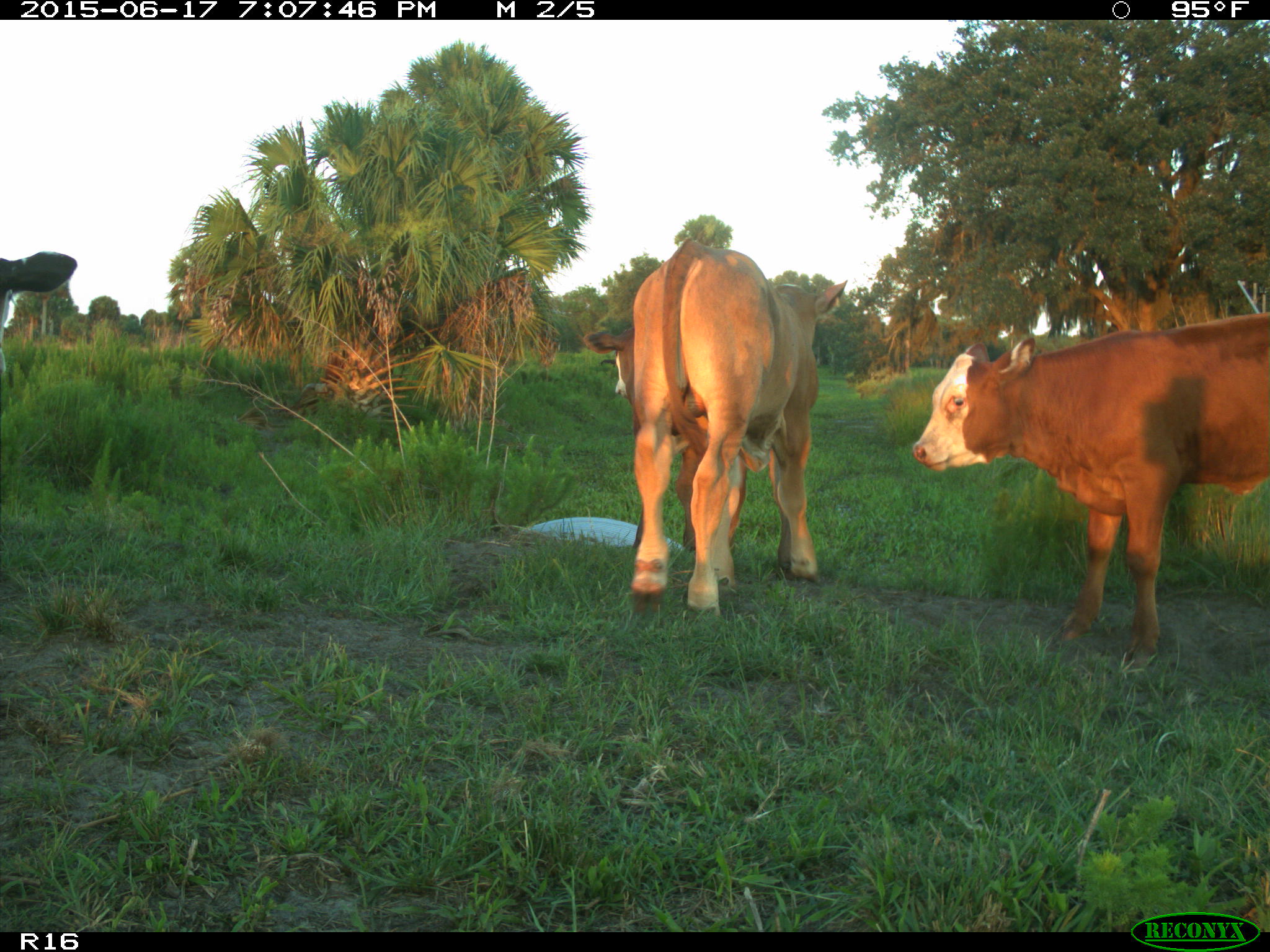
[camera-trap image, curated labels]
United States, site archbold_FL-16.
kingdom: Animalia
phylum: Chordata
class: Mammalia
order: Artiodactyla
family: Bovidae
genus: Bos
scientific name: Bos taurus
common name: domestic cow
Bos taurus (domestic cow).